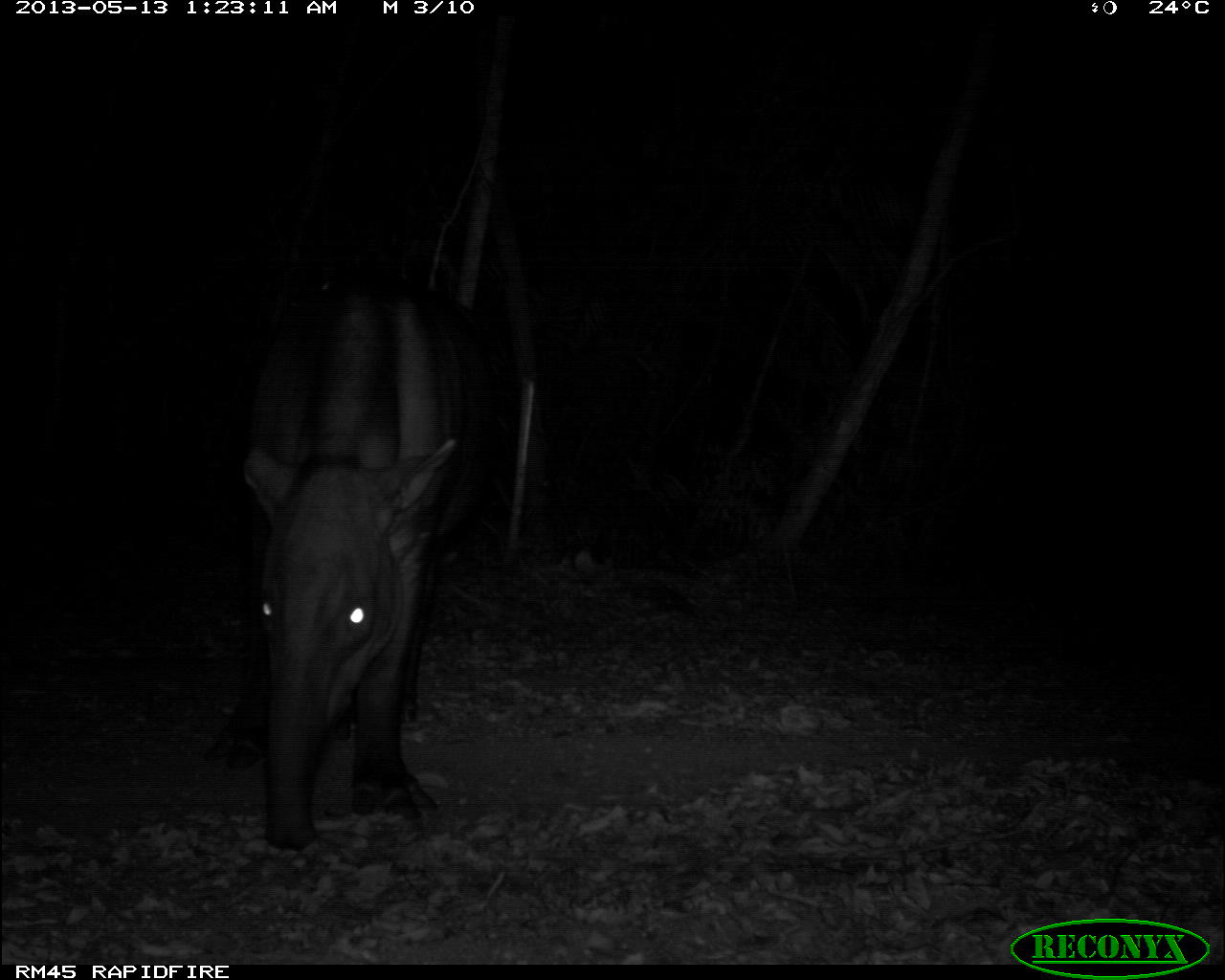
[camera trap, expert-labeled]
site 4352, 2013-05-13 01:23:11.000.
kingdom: Animalia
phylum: Chordata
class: Mammalia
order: Perissodactyla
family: Tapiridae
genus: Tapirus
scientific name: Tapirus bairdii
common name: baird's tapir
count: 2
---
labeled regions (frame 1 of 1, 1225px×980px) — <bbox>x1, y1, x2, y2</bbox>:
tapirus bairdii: <bbox>204, 267, 510, 850</bbox>